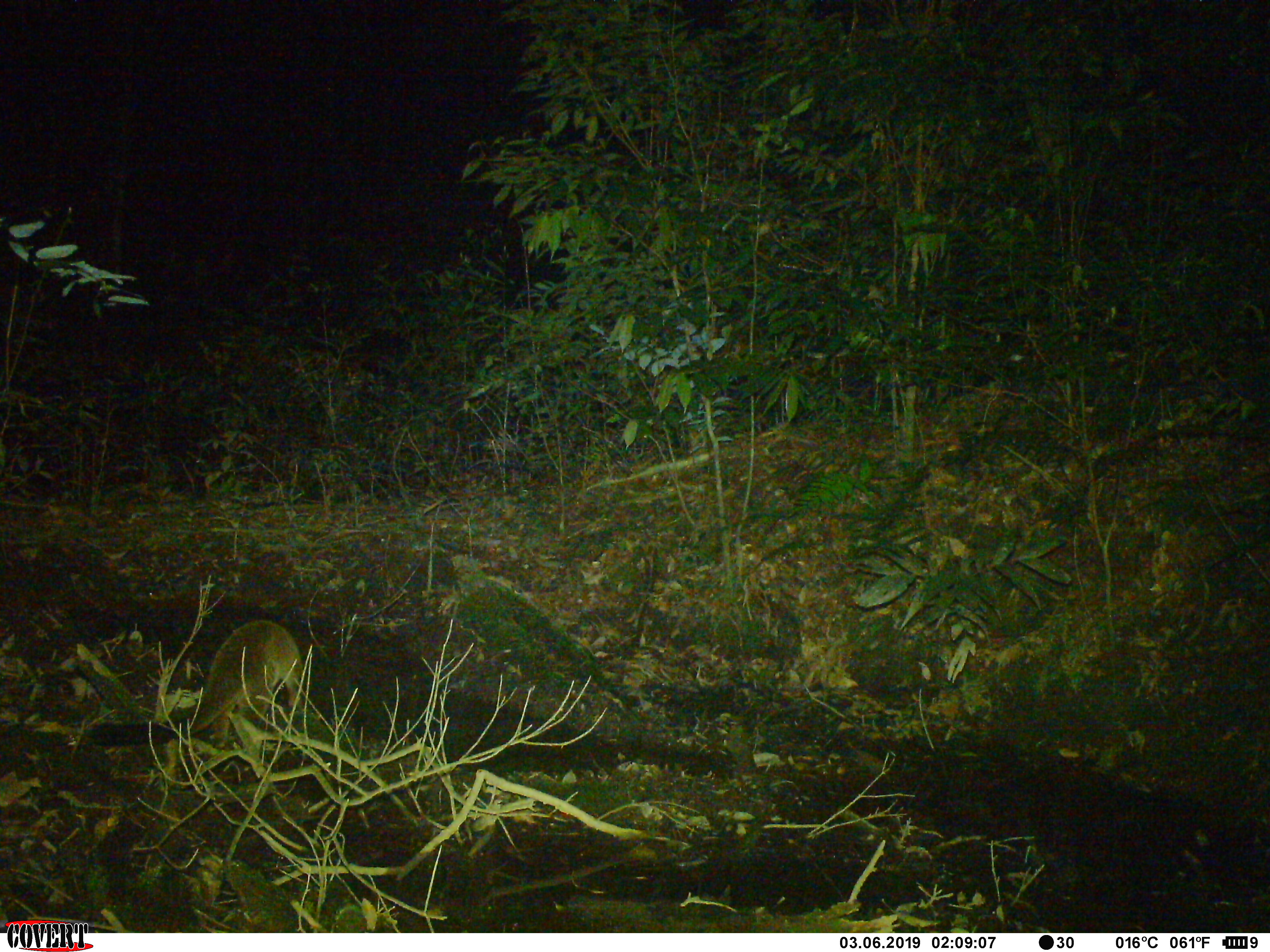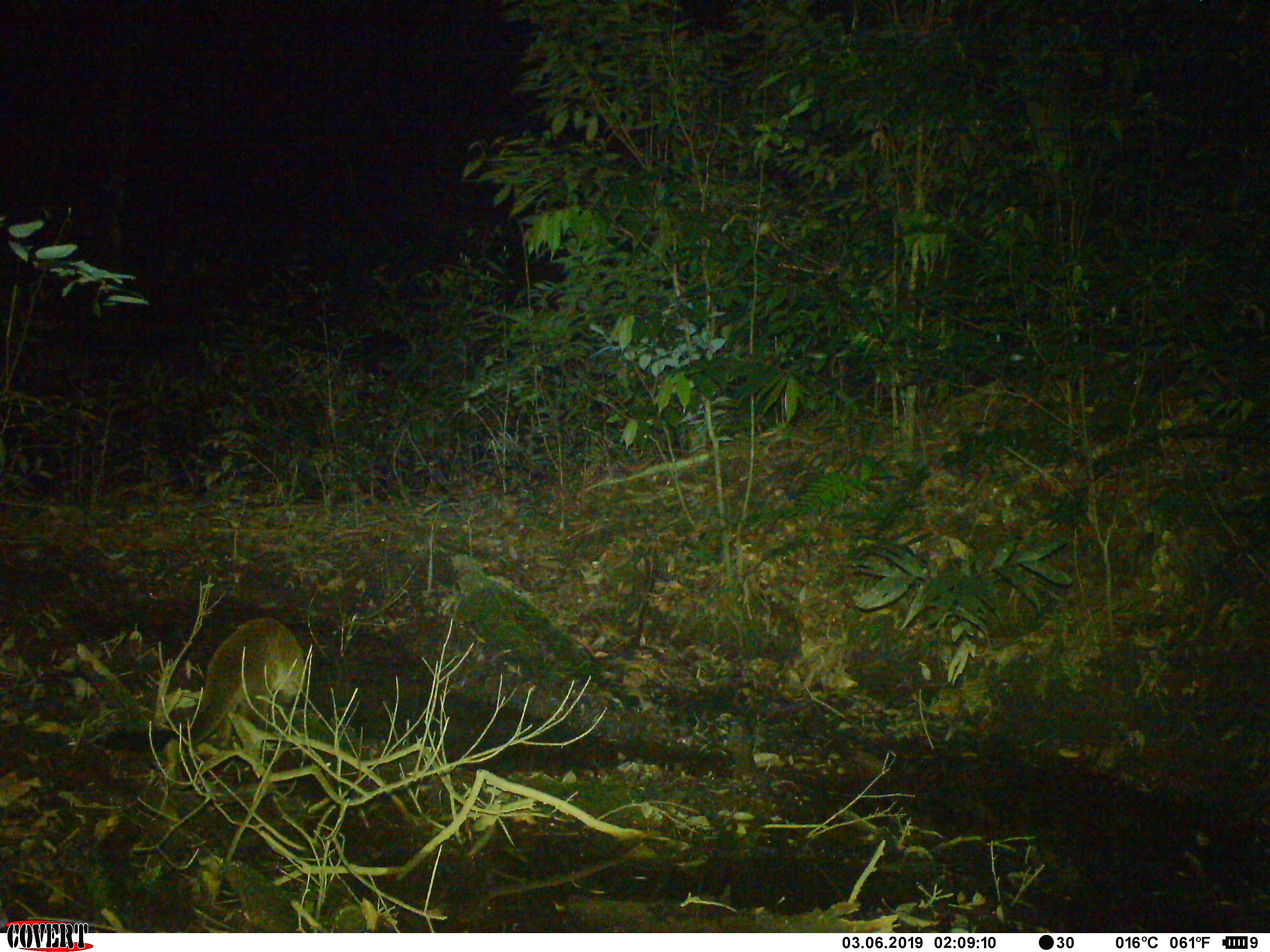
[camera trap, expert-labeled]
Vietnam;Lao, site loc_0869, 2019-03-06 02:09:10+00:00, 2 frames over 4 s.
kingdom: Animalia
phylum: Chordata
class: Mammalia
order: Carnivora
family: Viverridae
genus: Paguma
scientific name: Paguma larvata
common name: masked palm civet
Masked palm civet (Paguma larvata). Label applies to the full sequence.